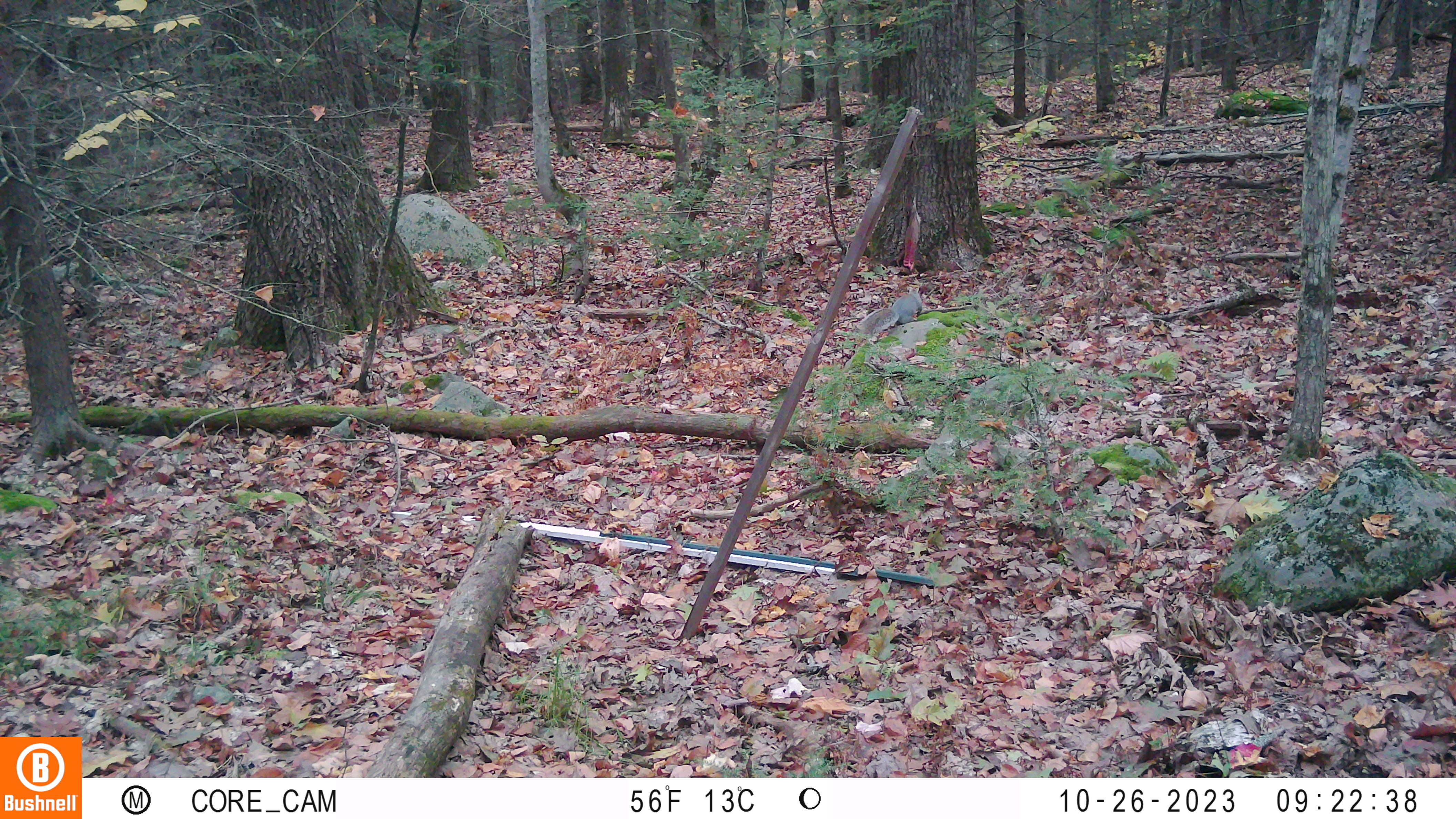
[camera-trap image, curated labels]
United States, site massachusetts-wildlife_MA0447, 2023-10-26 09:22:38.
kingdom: Animalia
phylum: Chordata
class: Mammalia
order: Rodentia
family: Sciuridae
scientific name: Sciuridae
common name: squirrel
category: squirrel sp.